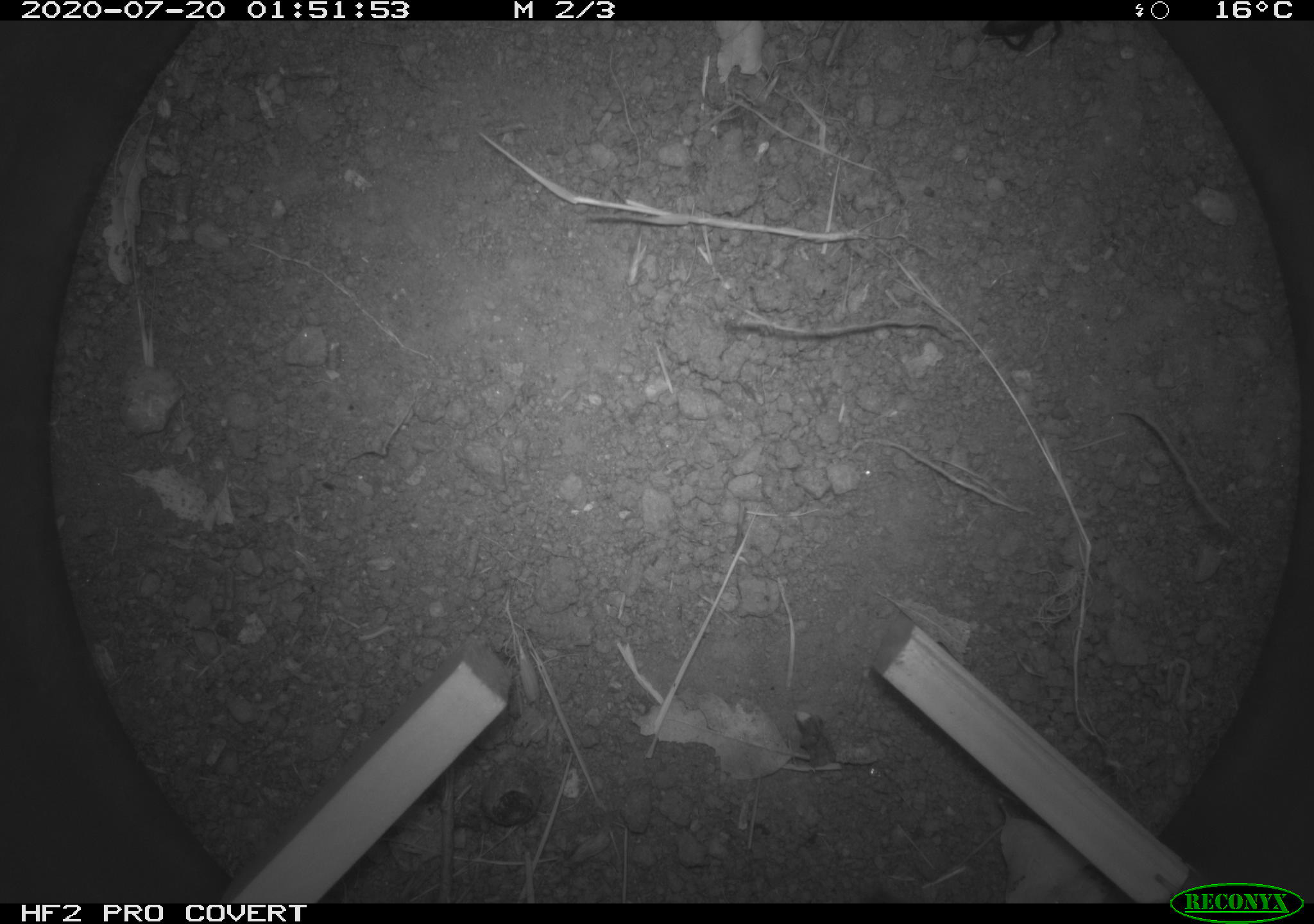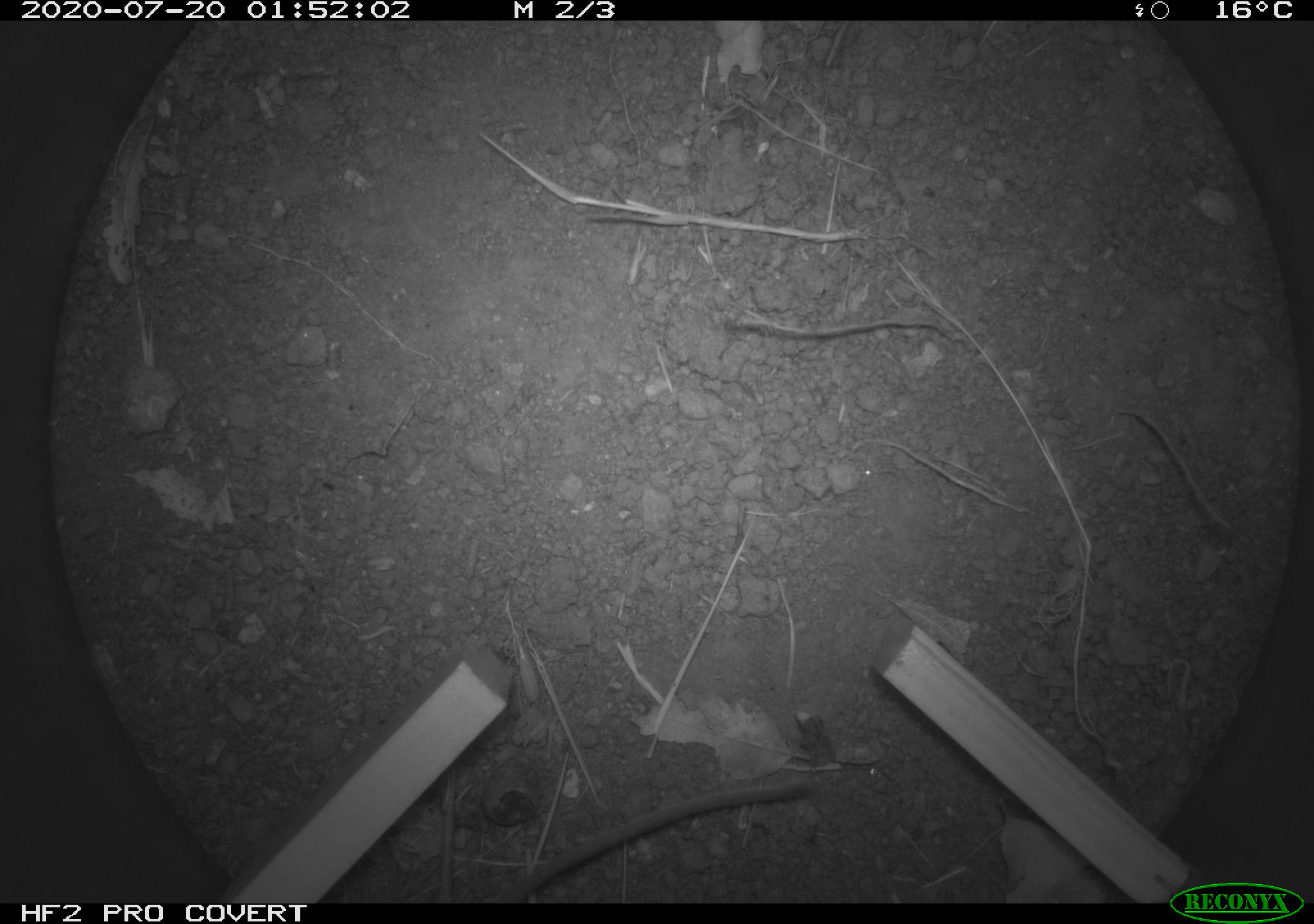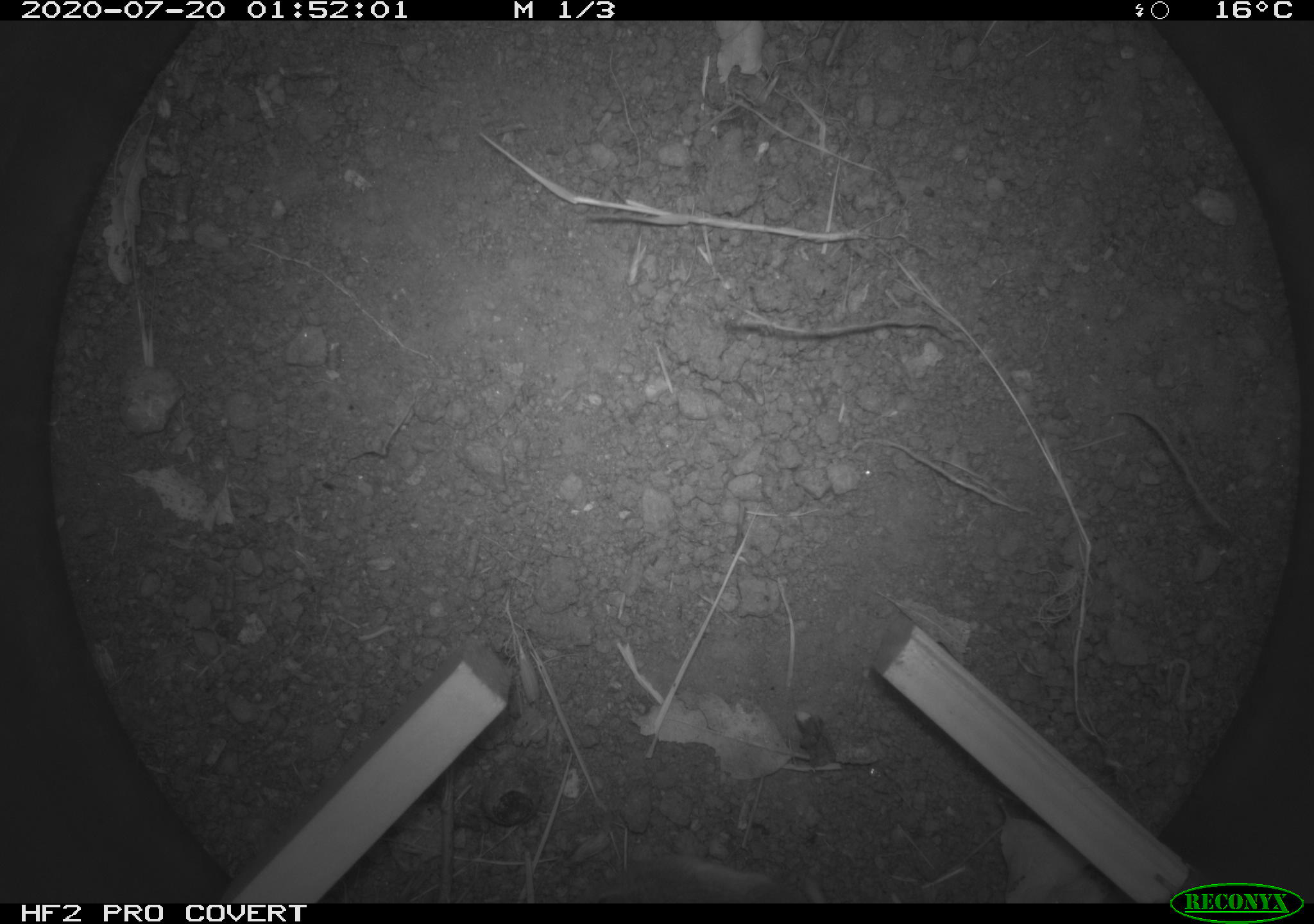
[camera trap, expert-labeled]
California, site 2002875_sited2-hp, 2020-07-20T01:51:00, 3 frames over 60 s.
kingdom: Animalia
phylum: Arthropoda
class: Insecta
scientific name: Insecta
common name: insect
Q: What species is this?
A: Insect (Insecta).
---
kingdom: Animalia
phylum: Chordata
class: Mammalia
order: Rodentia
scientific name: Rodentia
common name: rodent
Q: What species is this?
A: Rodent (Rodentia).